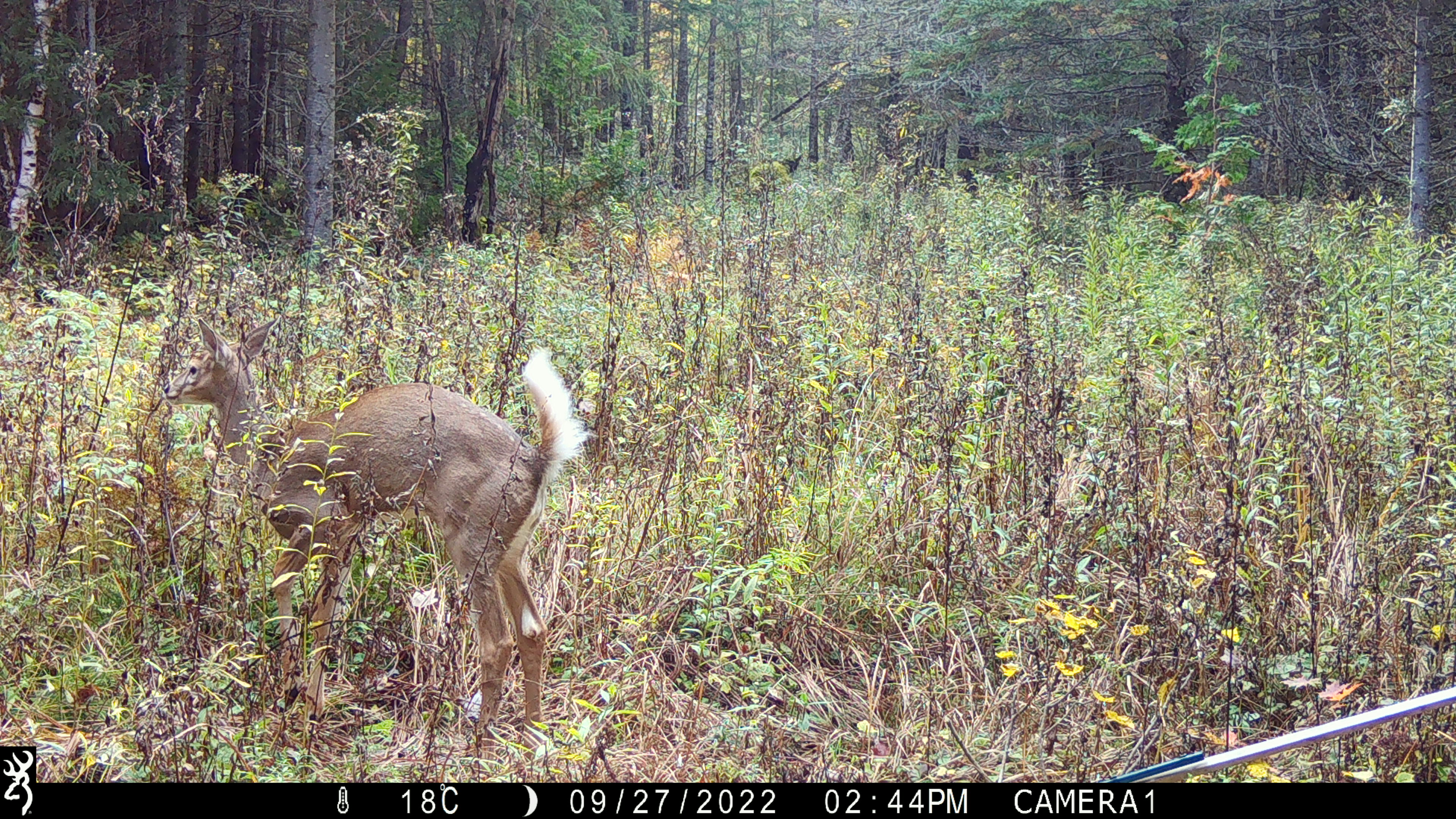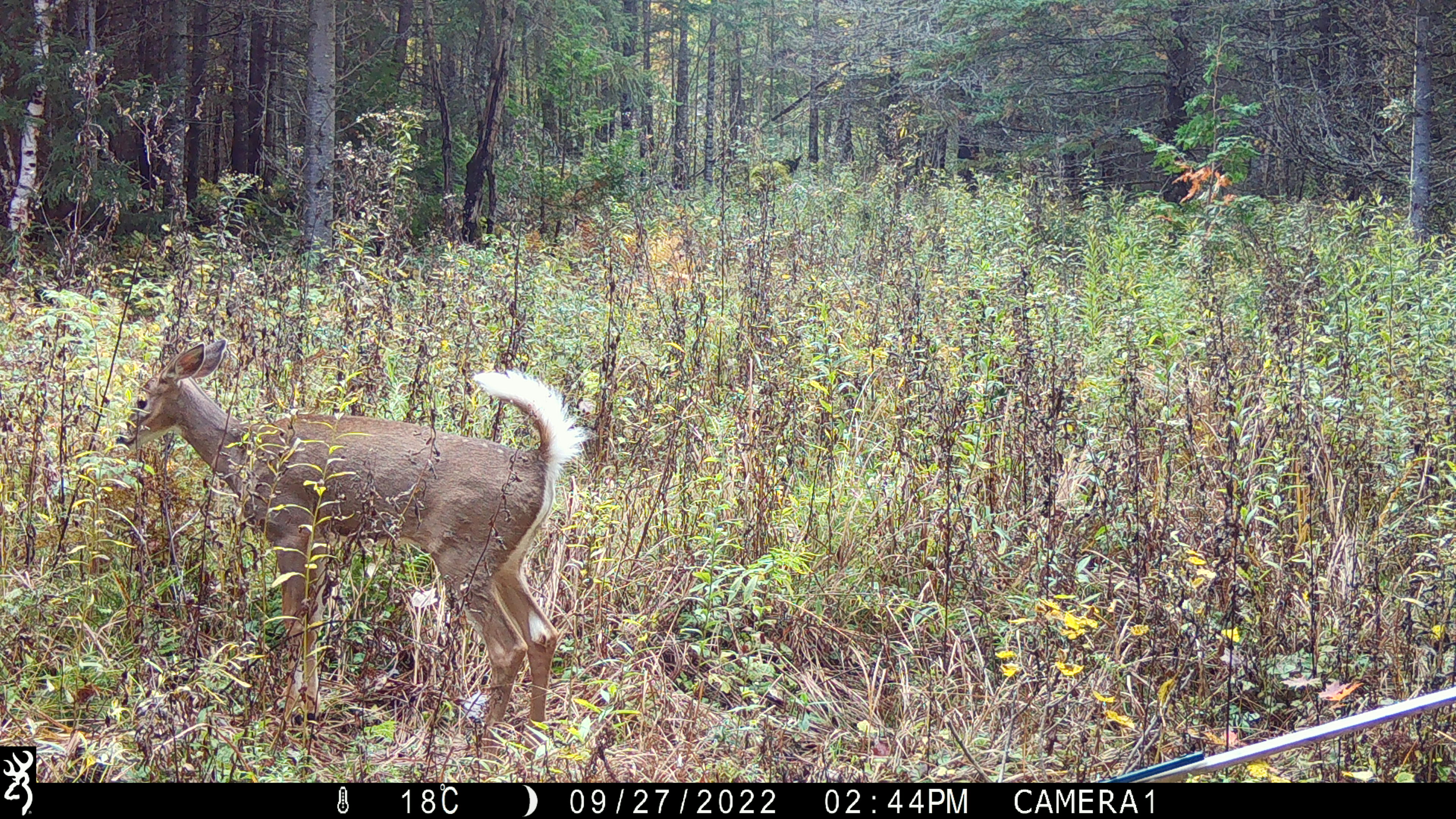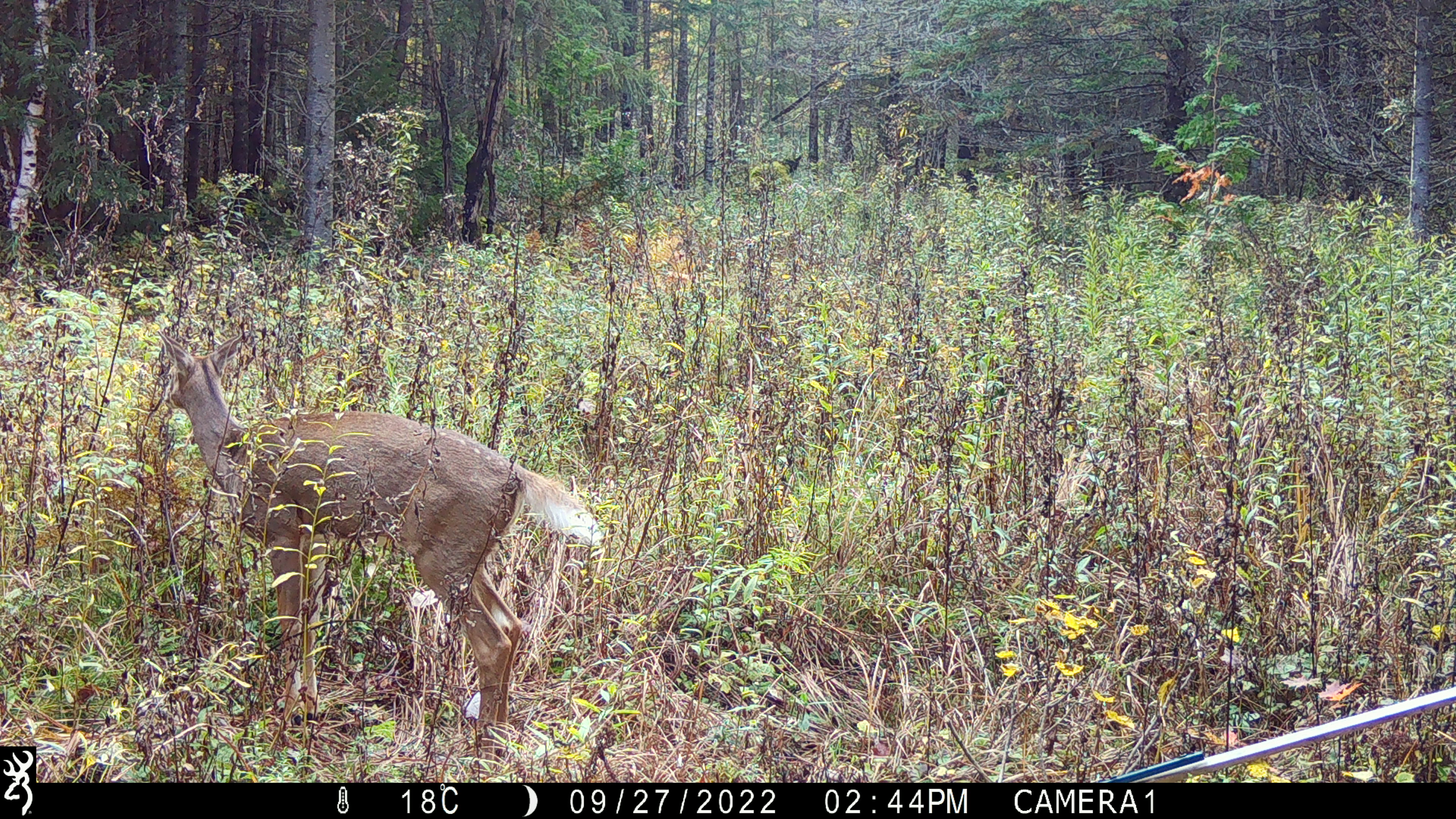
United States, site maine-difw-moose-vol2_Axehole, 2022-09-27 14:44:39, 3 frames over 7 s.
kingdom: Animalia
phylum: Chordata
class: Mammalia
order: Artiodactyla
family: Cervidae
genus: Odocoileus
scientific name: Odocoileus virginianus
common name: white-tailed deer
White-tailed deer (Odocoileus virginianus).